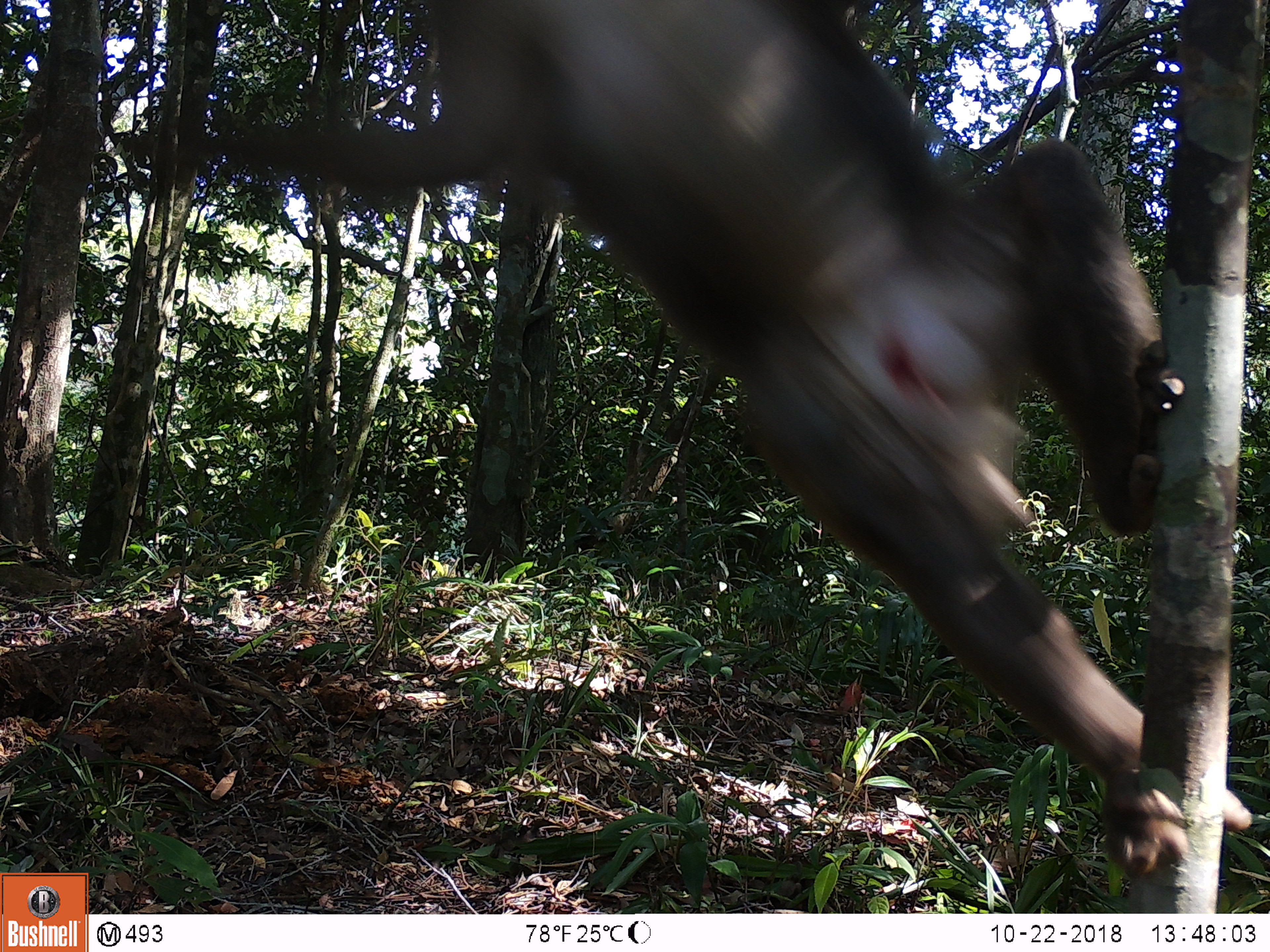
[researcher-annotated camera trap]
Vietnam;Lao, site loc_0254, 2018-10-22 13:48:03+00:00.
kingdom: Animalia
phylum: Chordata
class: Mammalia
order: Primates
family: Cercopithecidae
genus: Macaca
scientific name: Macaca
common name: macaque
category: unidentified macaque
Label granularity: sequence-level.